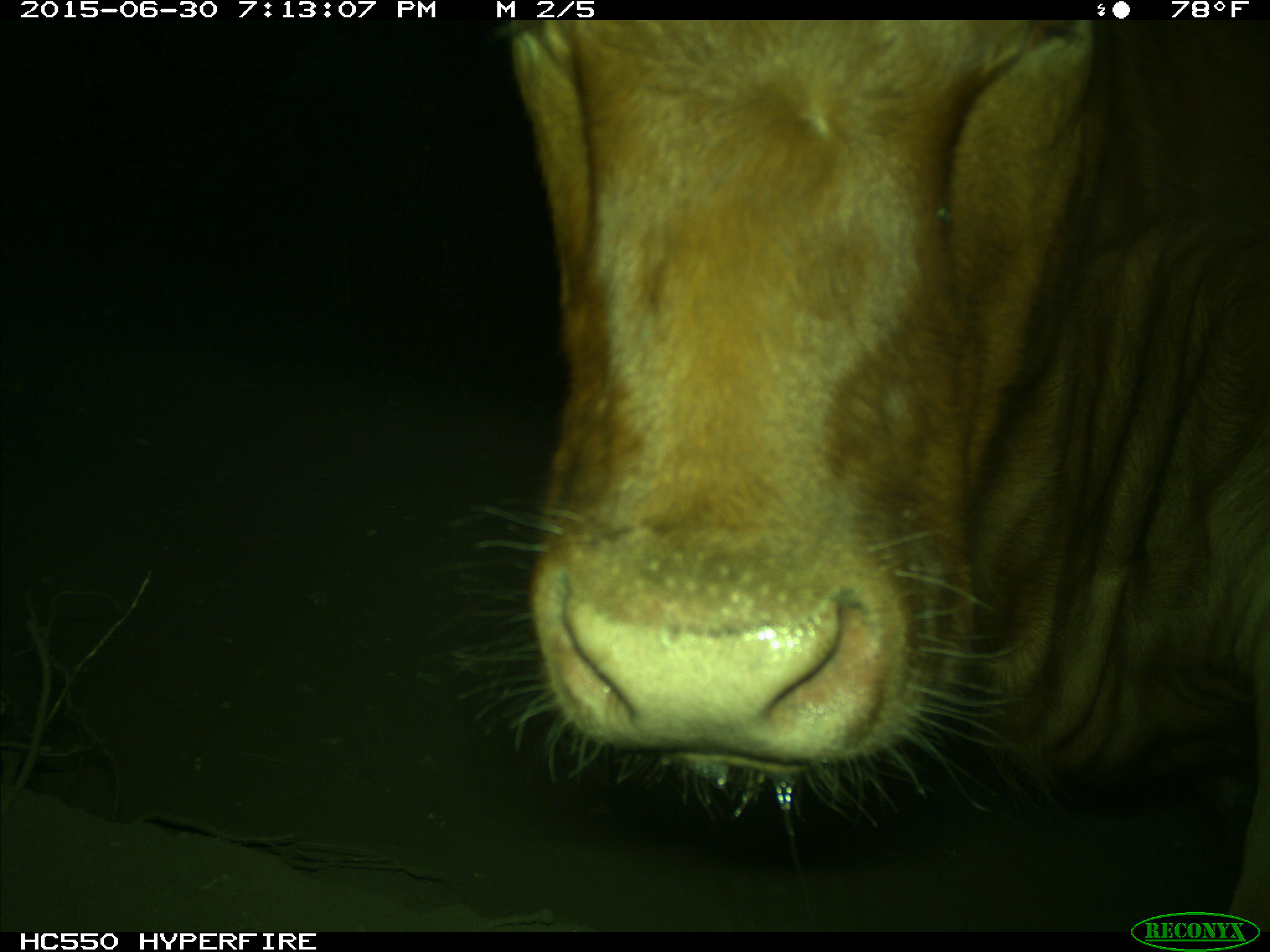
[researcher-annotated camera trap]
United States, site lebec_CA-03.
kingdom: Animalia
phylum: Chordata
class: Mammalia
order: Artiodactyla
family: Bovidae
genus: Bos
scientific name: Bos taurus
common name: domestic cow